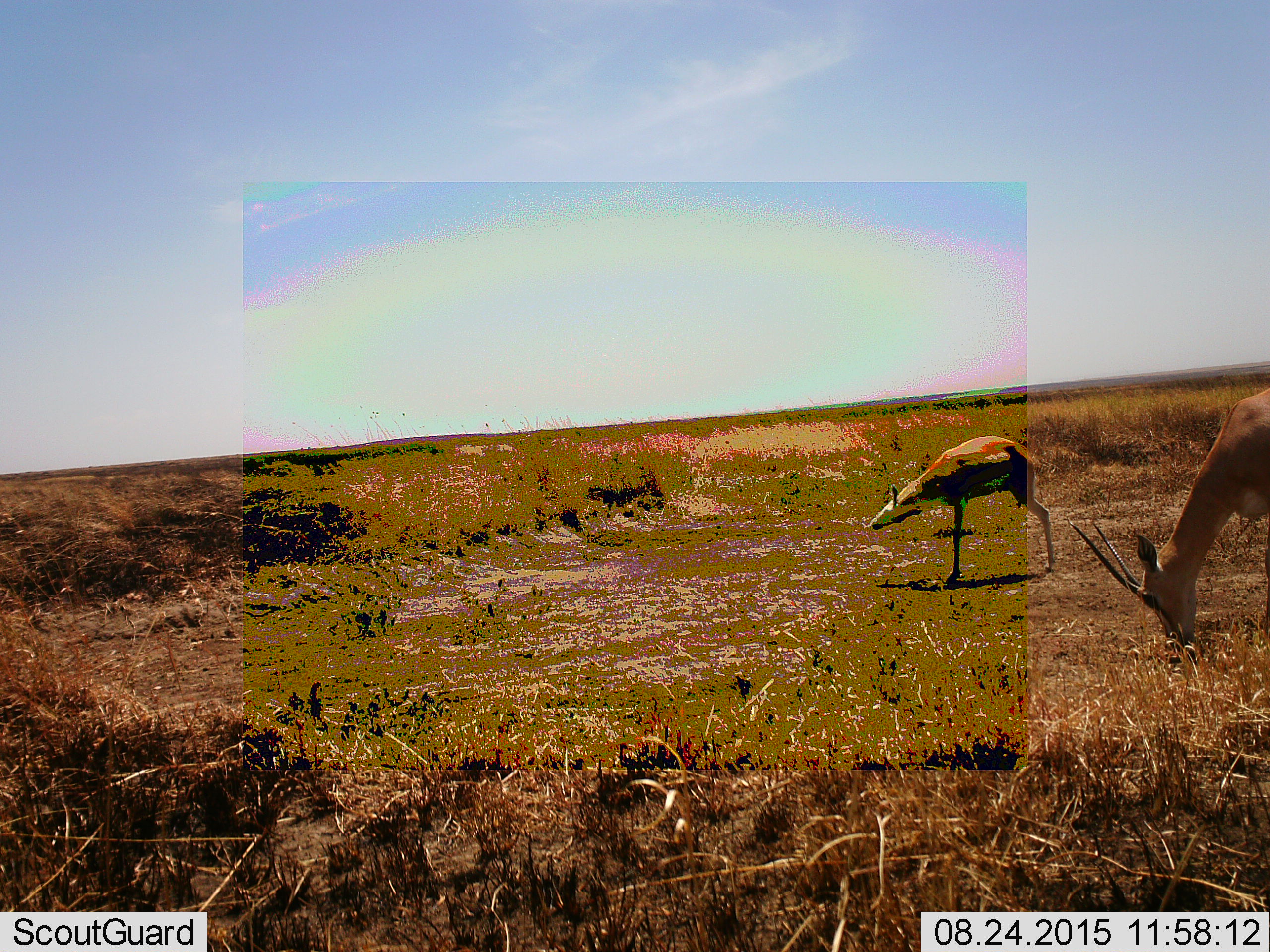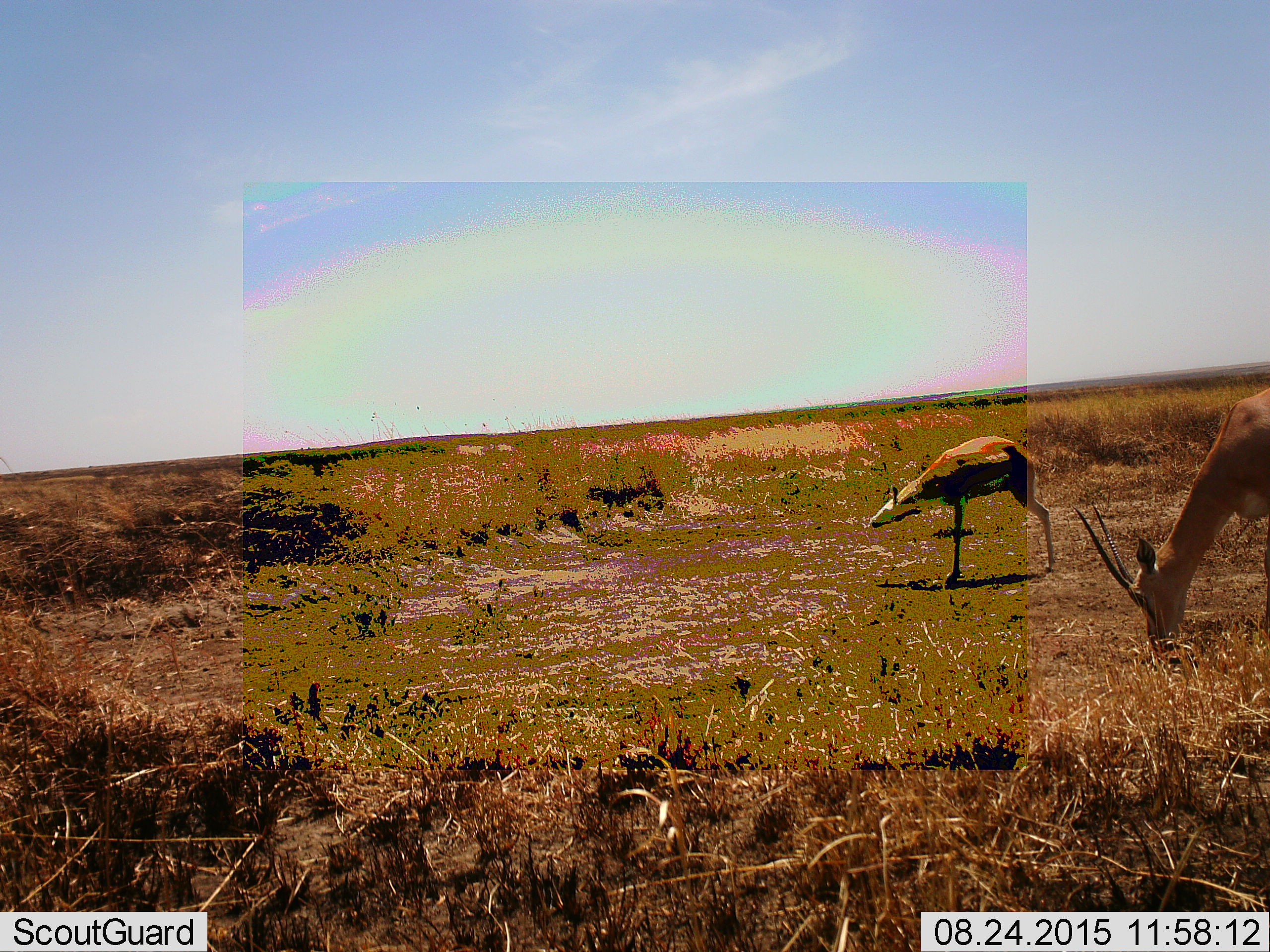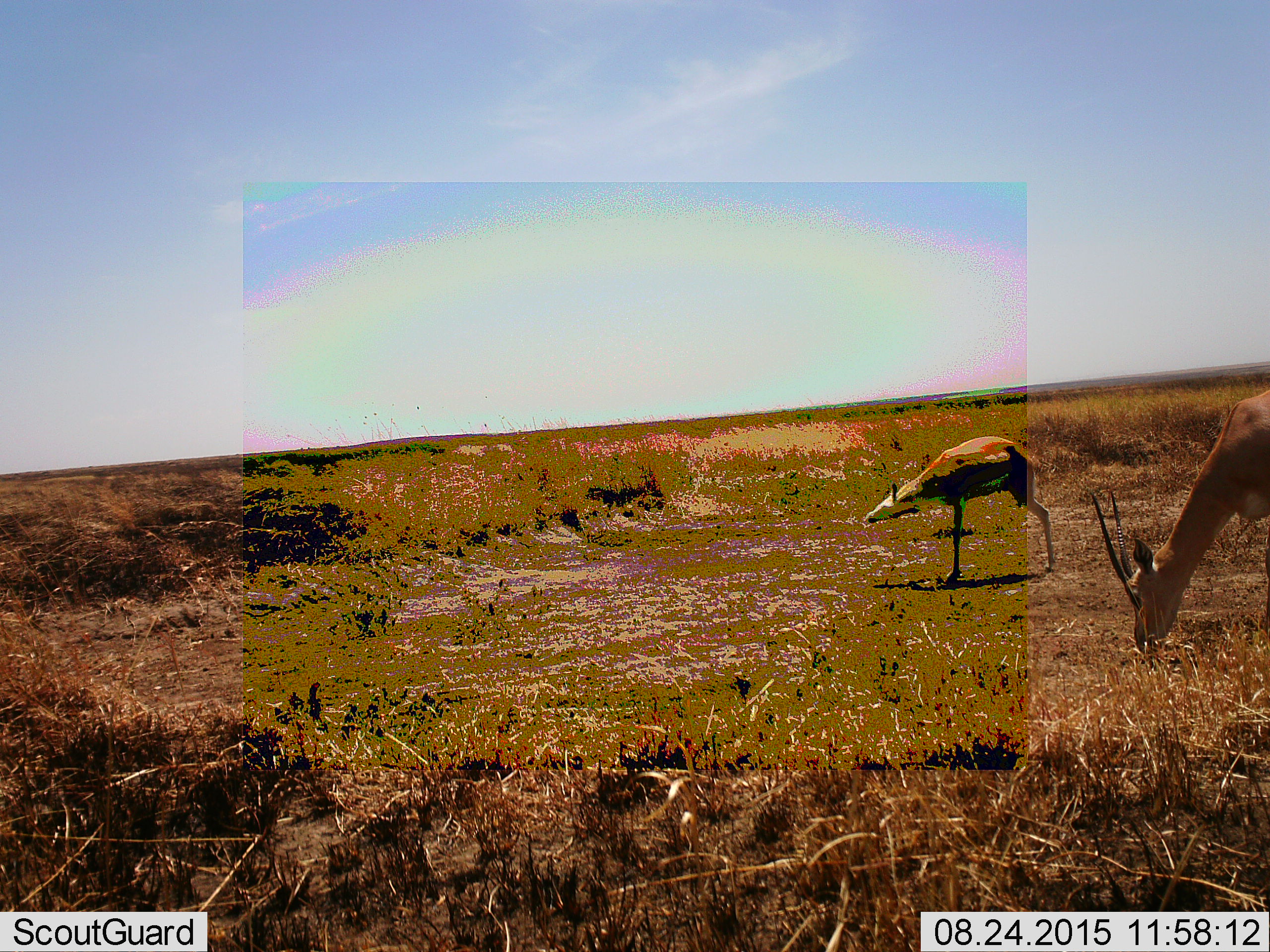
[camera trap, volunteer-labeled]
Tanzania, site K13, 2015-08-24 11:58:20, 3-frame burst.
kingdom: Animalia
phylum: Chordata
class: Mammalia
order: Artiodactyla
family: Bovidae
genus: Nanger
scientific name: Nanger granti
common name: grant's gazelle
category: gazellegrants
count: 2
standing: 71%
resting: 0%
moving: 0%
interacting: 0%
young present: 29%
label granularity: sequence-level